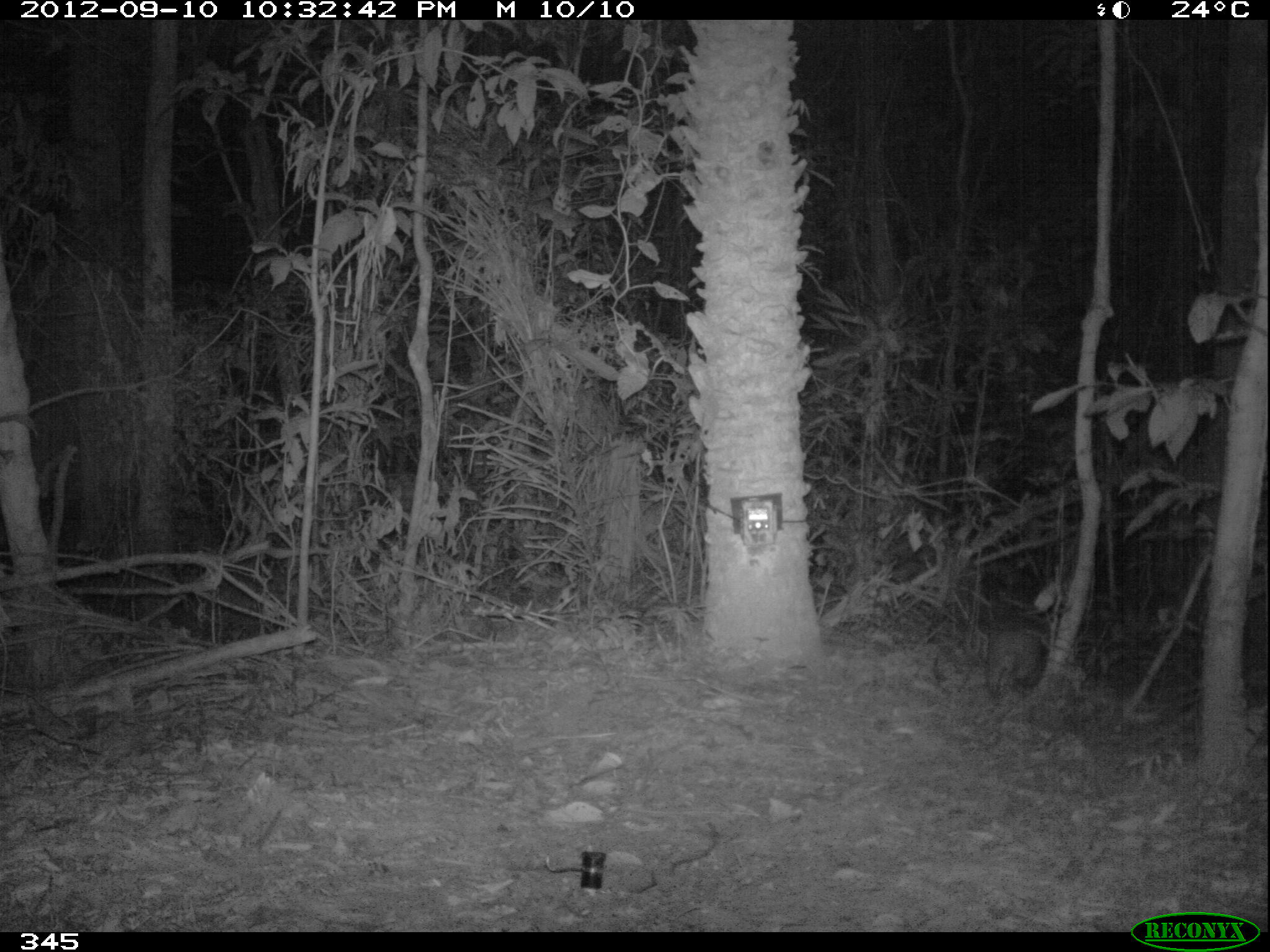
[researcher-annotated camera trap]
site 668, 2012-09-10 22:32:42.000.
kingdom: Animalia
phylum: Chordata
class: Mammalia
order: Rodentia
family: Cuniculidae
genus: Cuniculus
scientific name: Cuniculus paca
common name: spotted paca